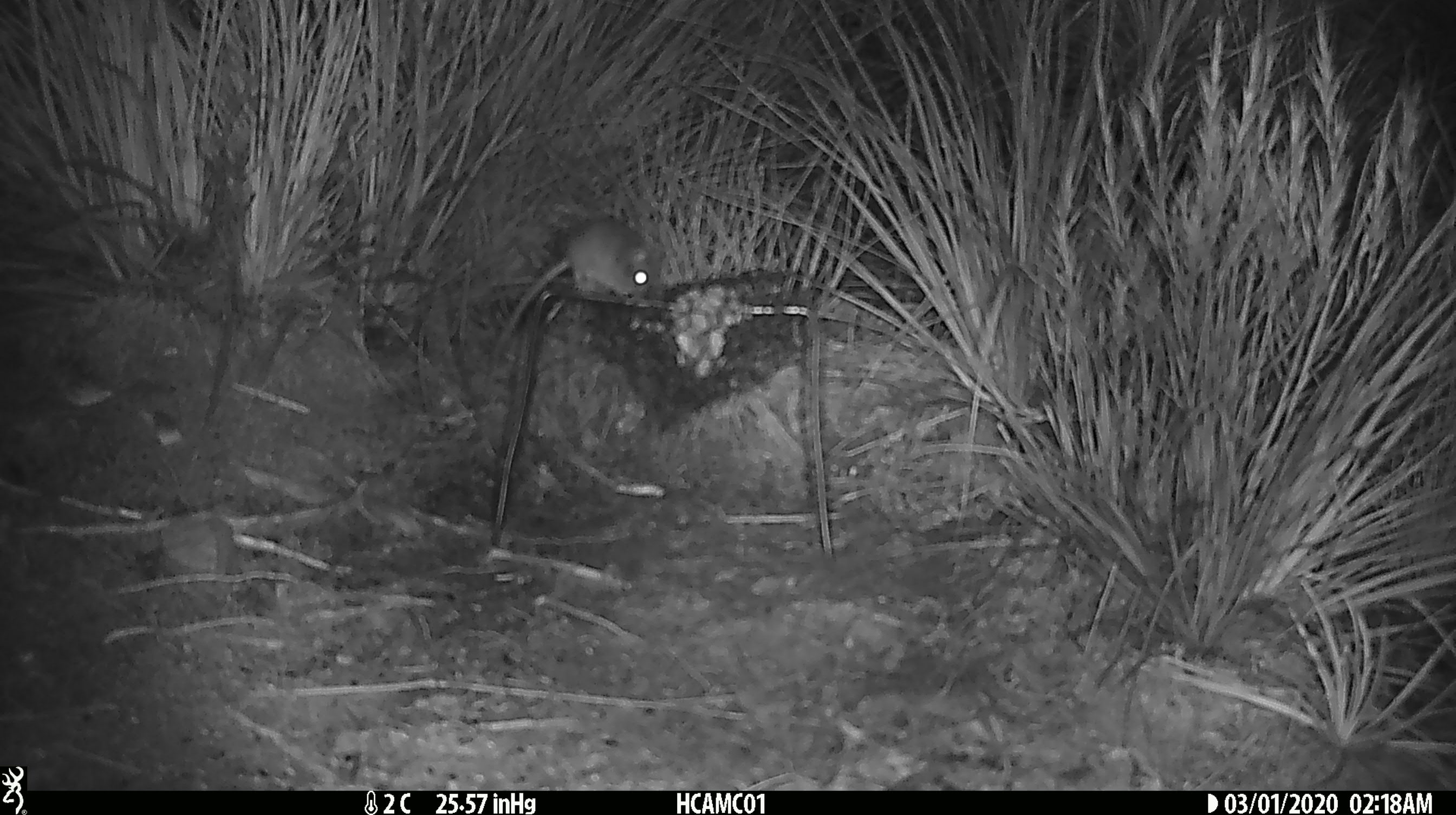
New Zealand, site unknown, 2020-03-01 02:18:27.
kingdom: Animalia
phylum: Chordata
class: Mammalia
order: Rodentia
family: Muridae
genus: Mus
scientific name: Mus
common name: mouse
Mouse (Mus).